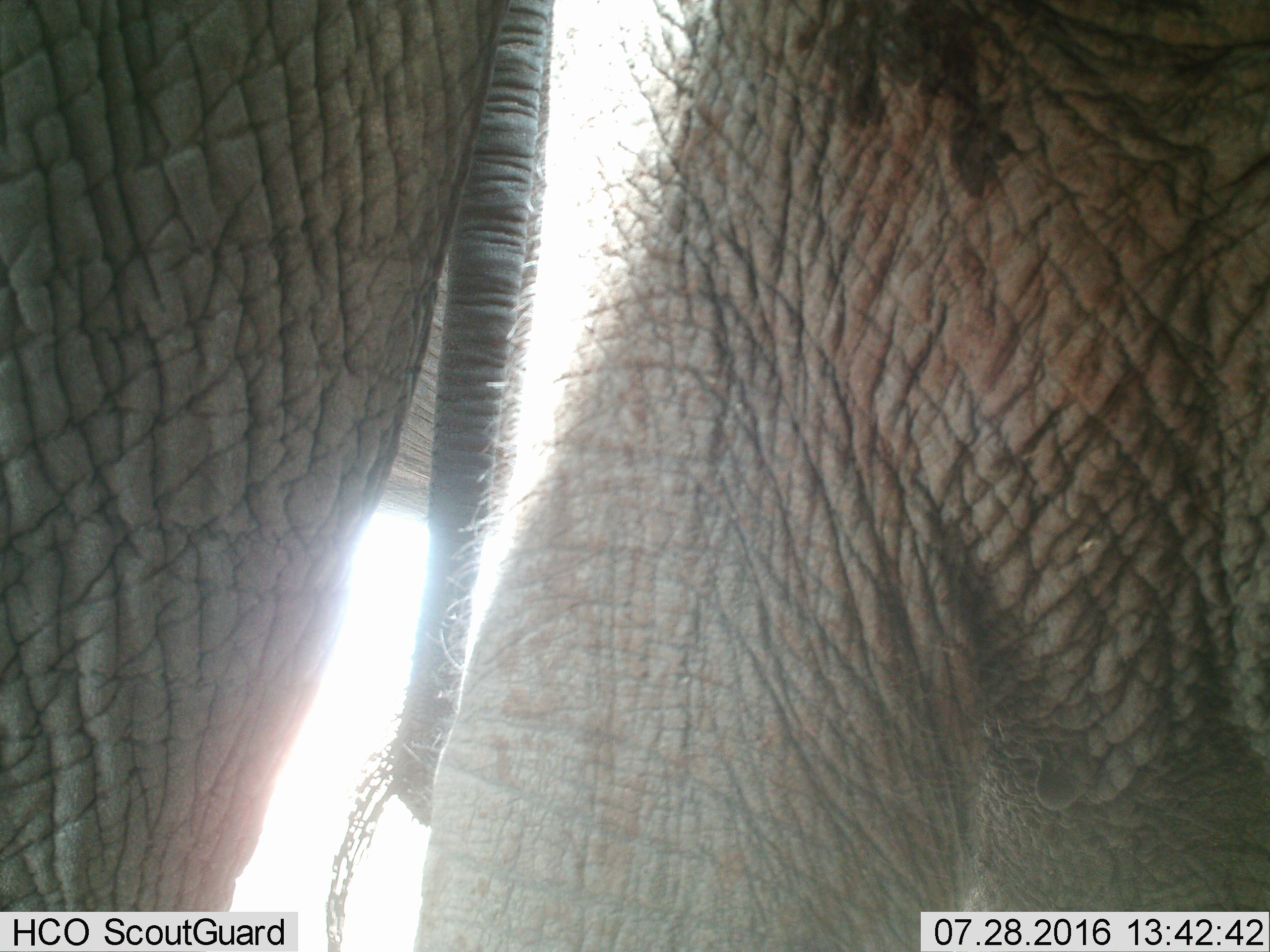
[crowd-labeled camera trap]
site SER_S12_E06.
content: unidentified animal